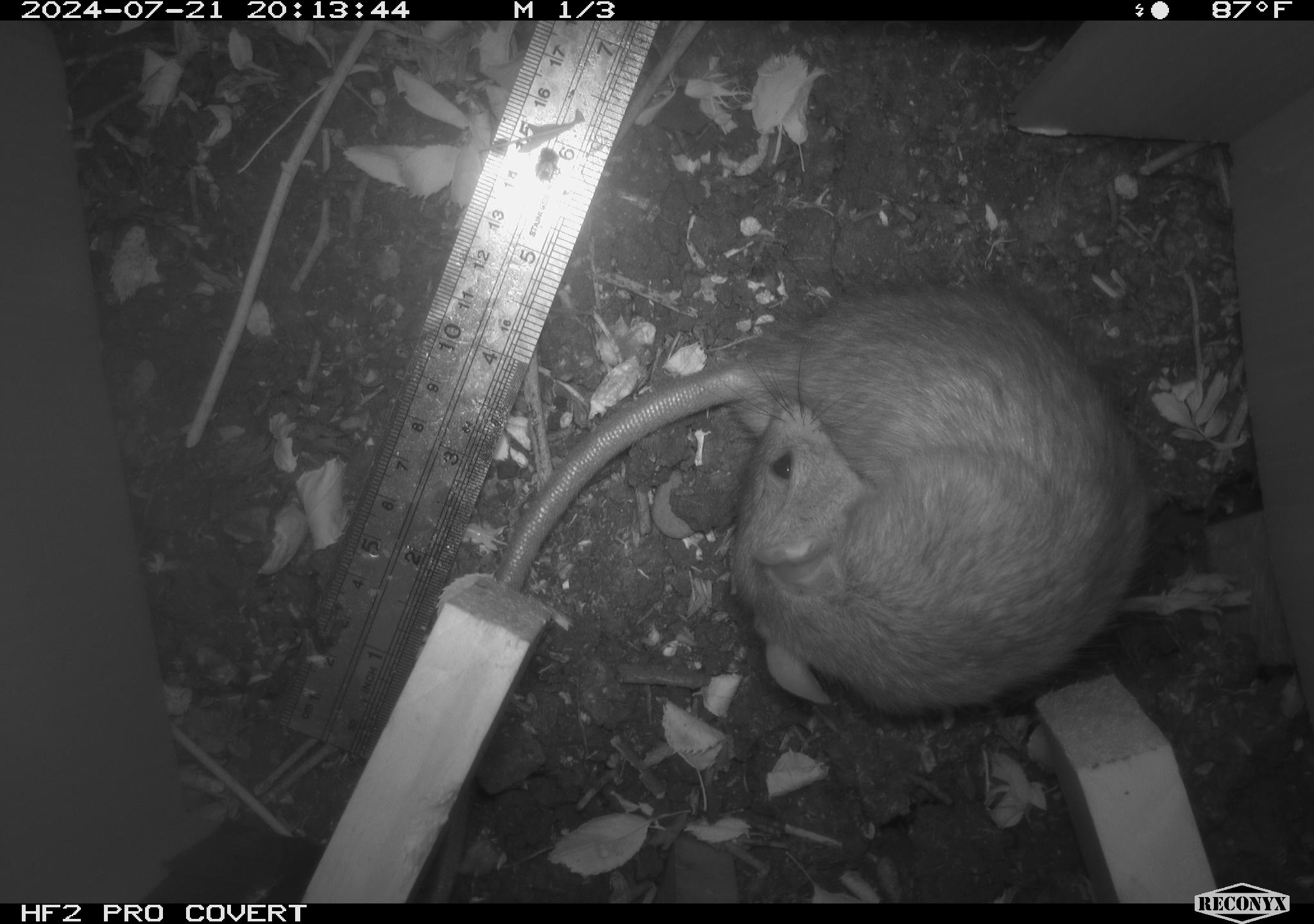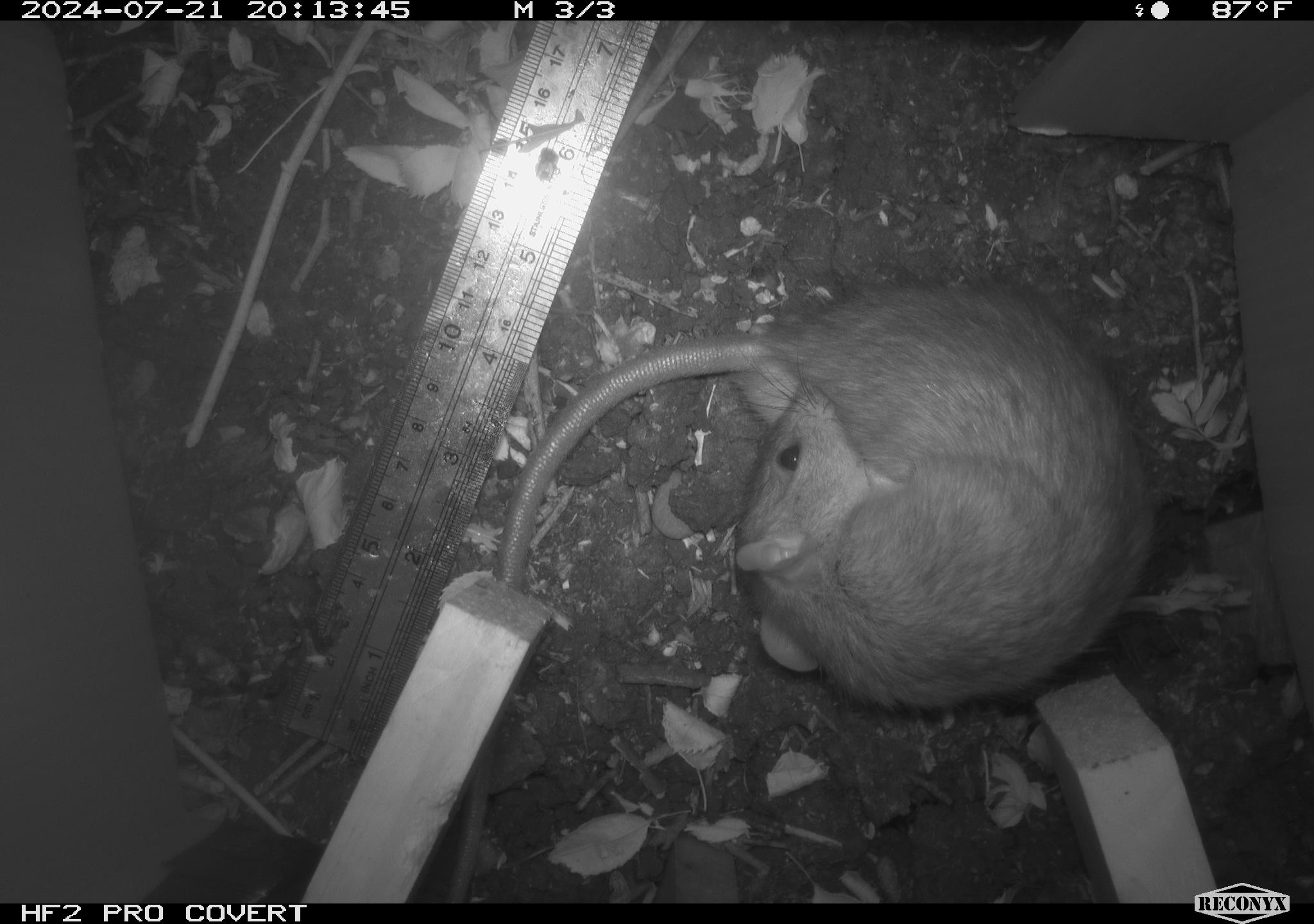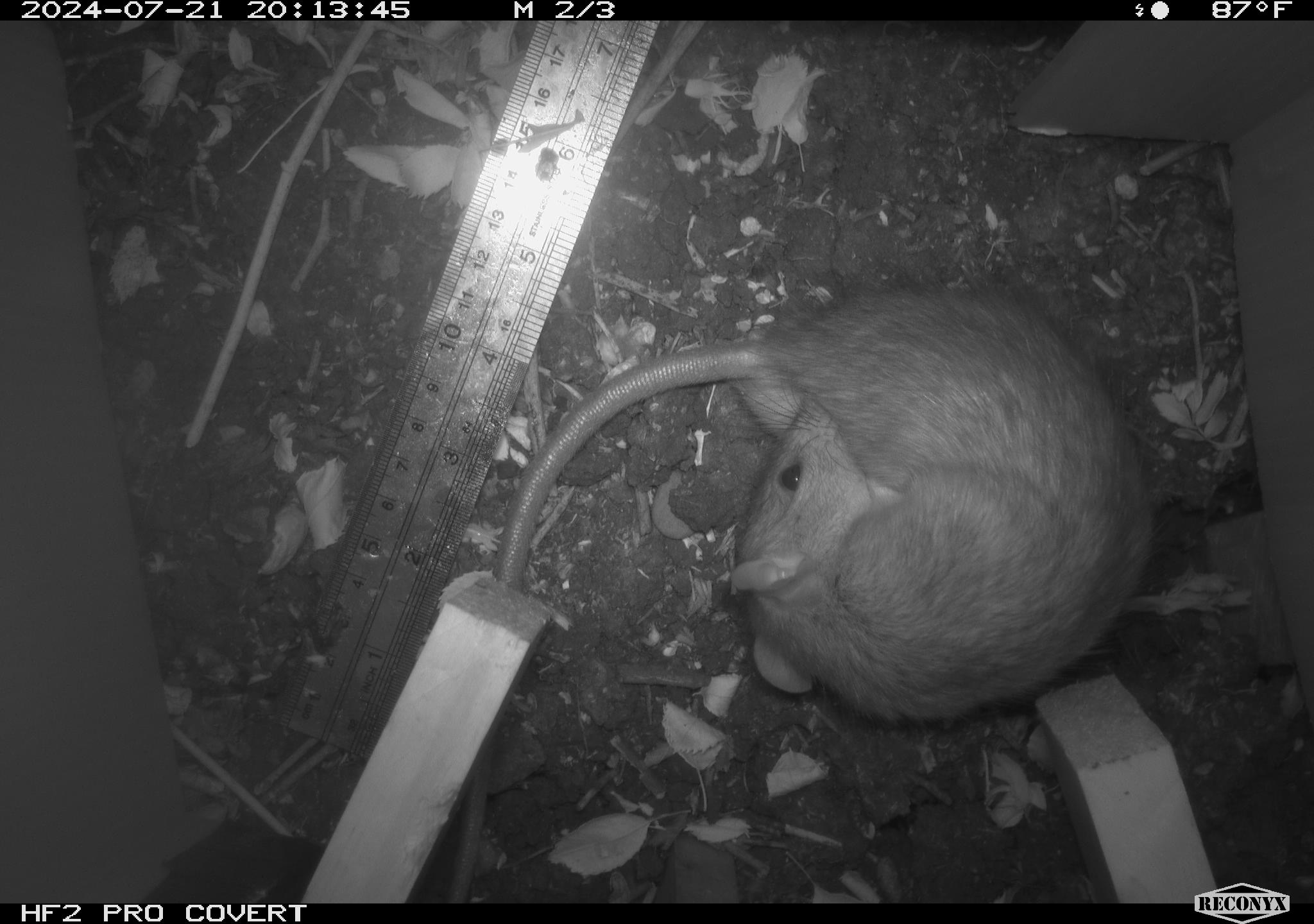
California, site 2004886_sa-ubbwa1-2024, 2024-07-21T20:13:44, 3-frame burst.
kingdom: Animalia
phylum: Chordata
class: Mammalia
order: Rodentia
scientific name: Rodentia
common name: woodrat or rat or mouse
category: woodrat or rat or mouse species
Woodrat or rat or mouse species (woodrat or rat or mouse) (Rodentia).